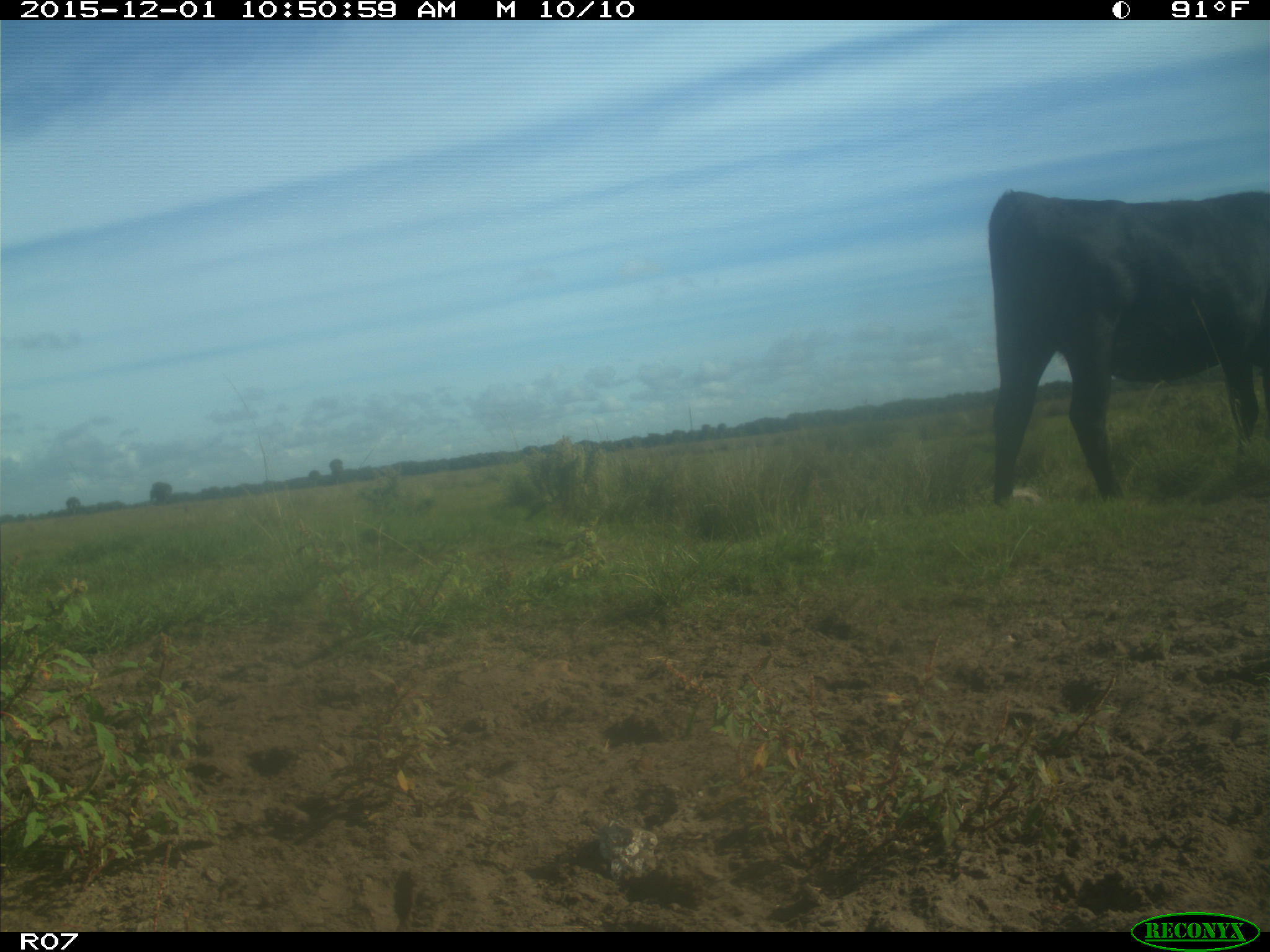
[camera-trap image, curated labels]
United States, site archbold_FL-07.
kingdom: Animalia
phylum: Chordata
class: Mammalia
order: Artiodactyla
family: Bovidae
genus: Bos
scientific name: Bos taurus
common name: domestic cow